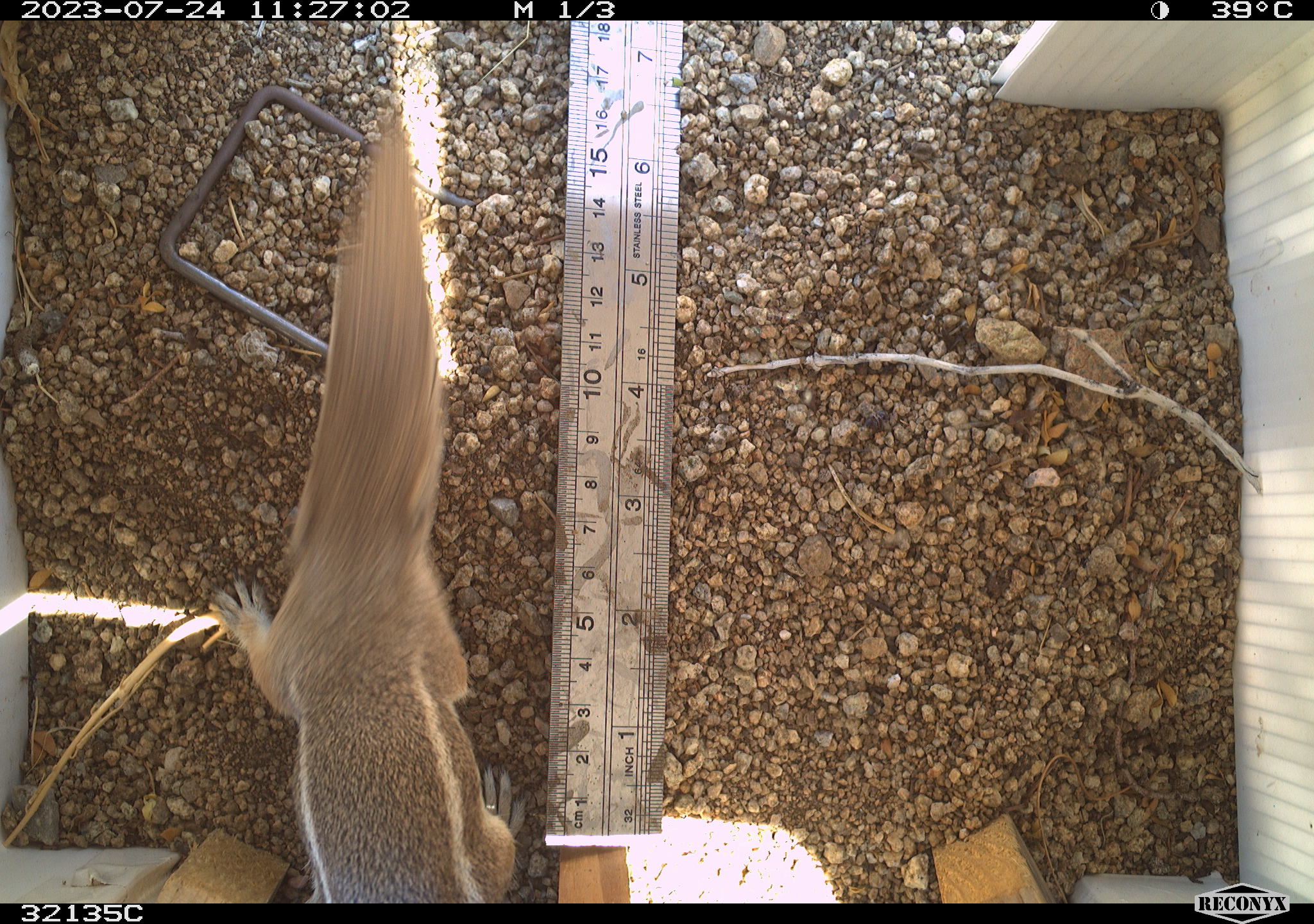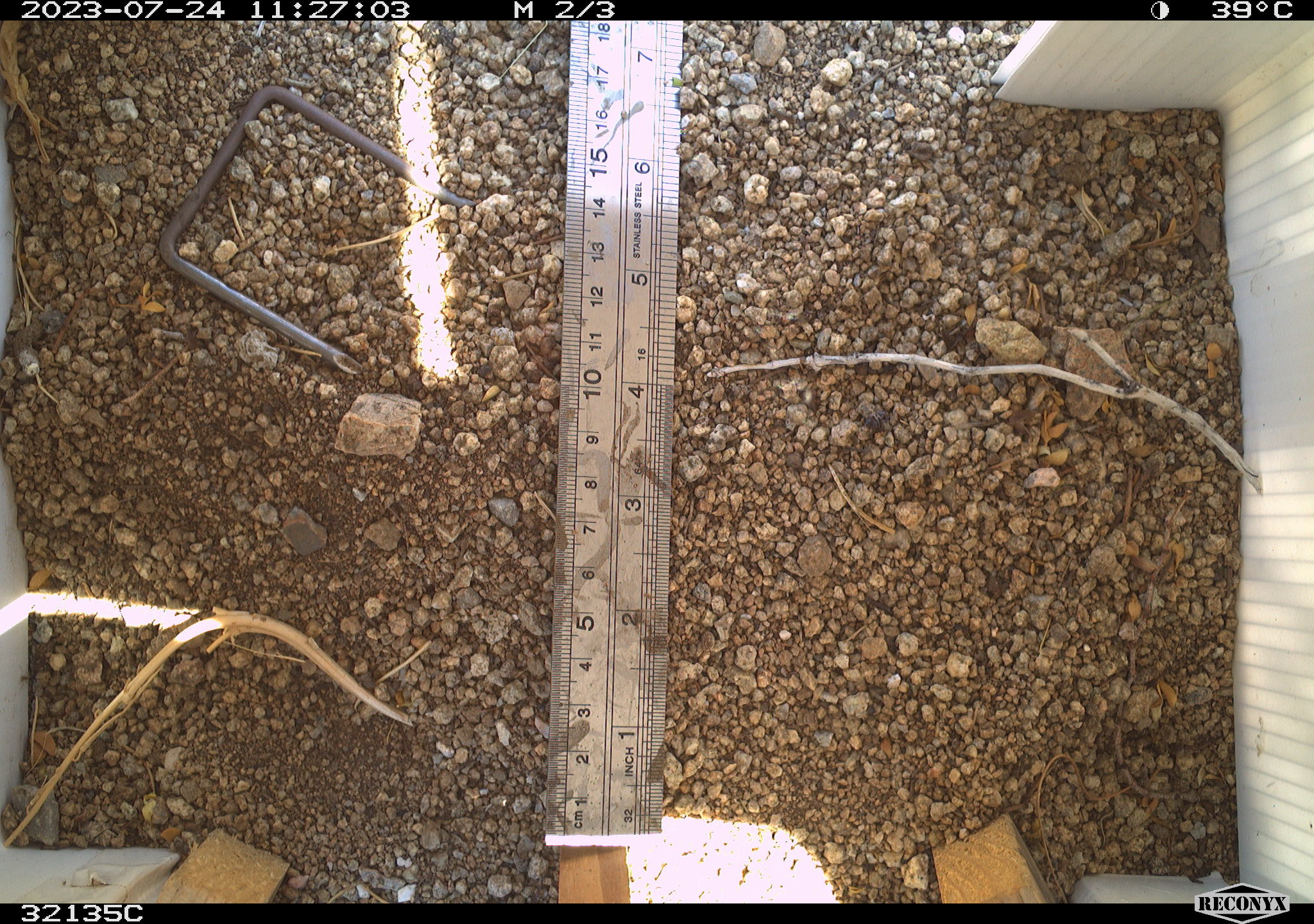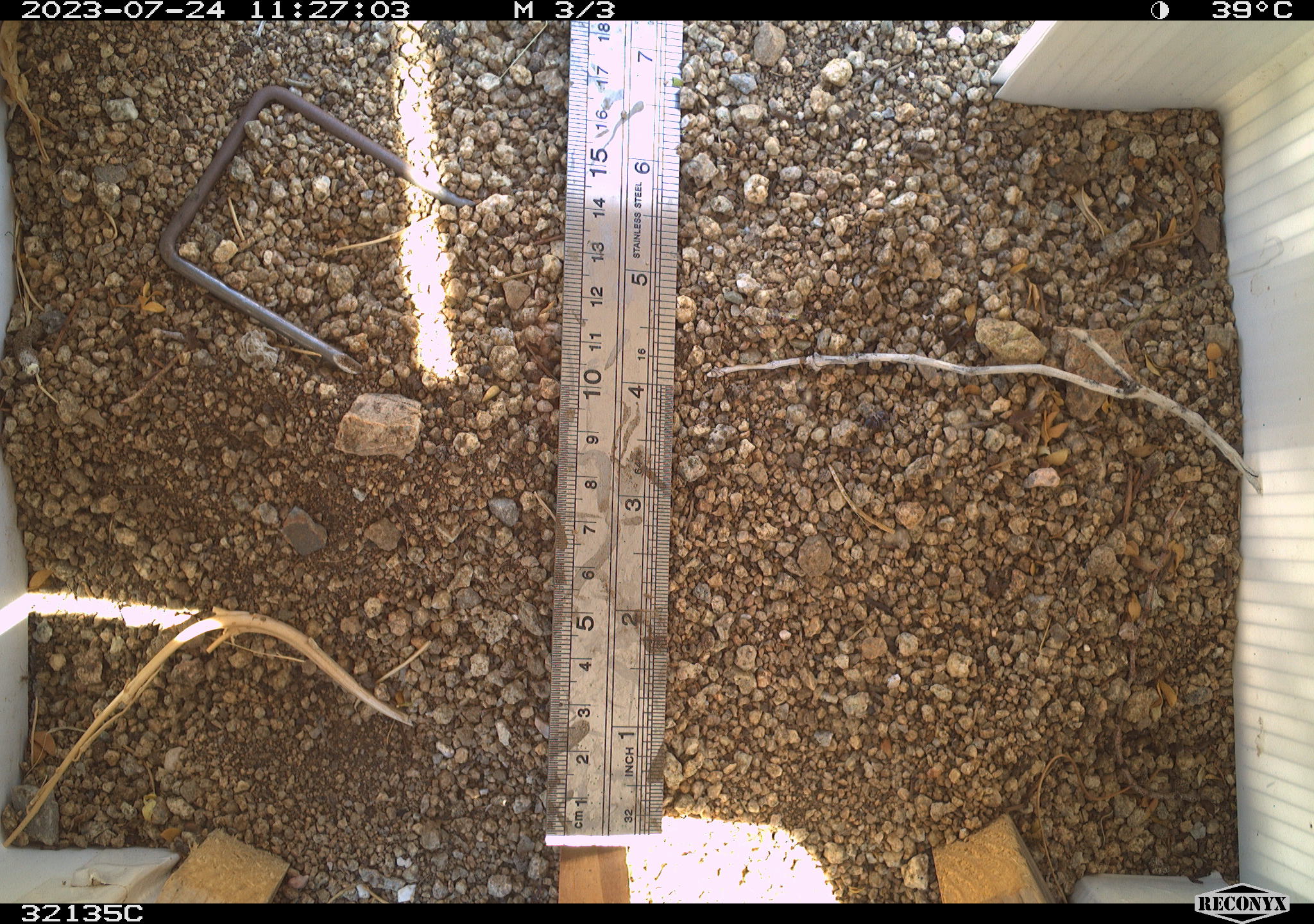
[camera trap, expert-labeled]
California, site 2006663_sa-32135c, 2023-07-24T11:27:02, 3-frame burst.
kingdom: Animalia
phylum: Chordata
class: Mammalia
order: Rodentia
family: Sciuridae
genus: Ammospermophilus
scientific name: Ammospermophilus leucurus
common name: white-tailed antelope squirrel